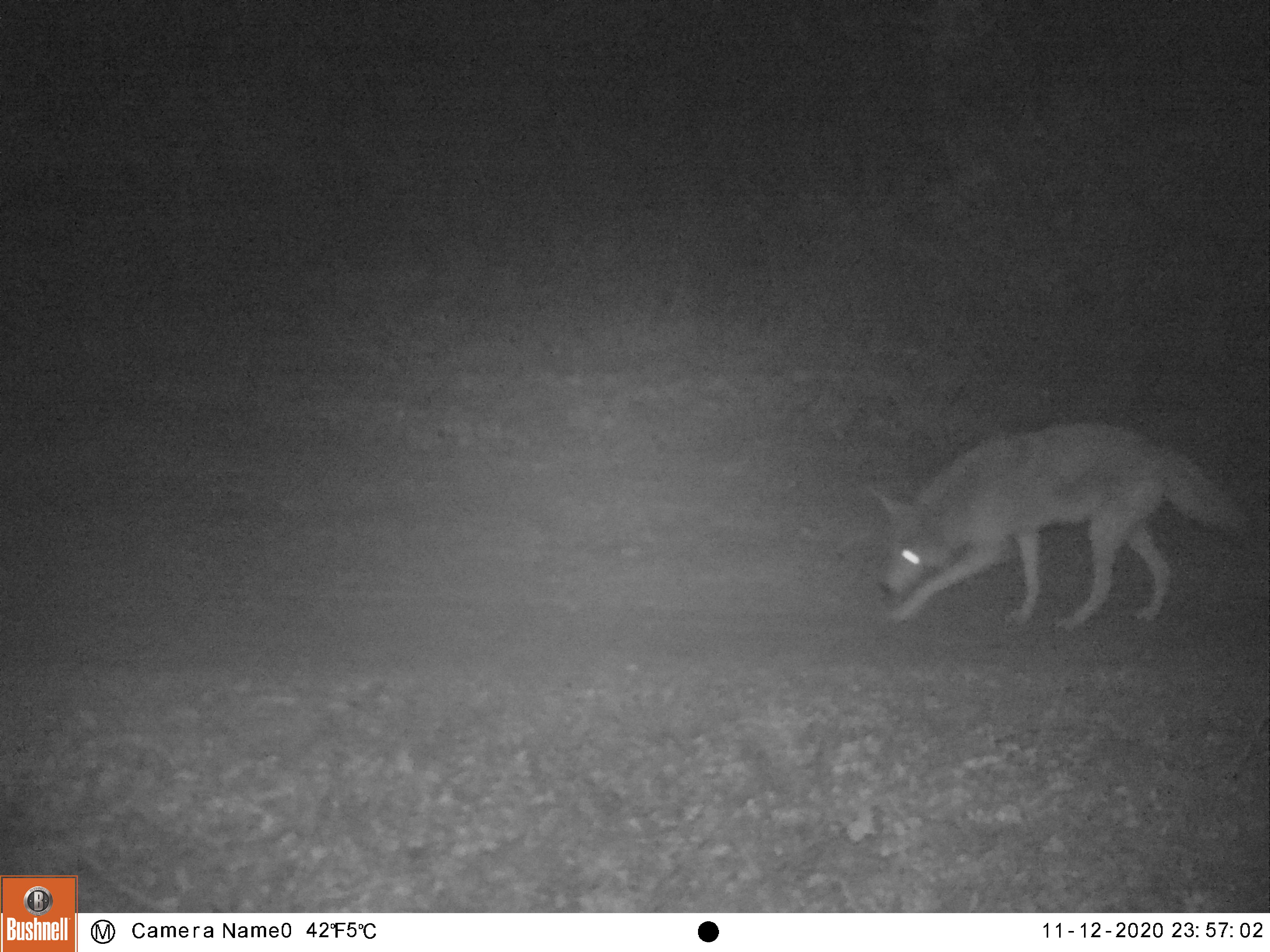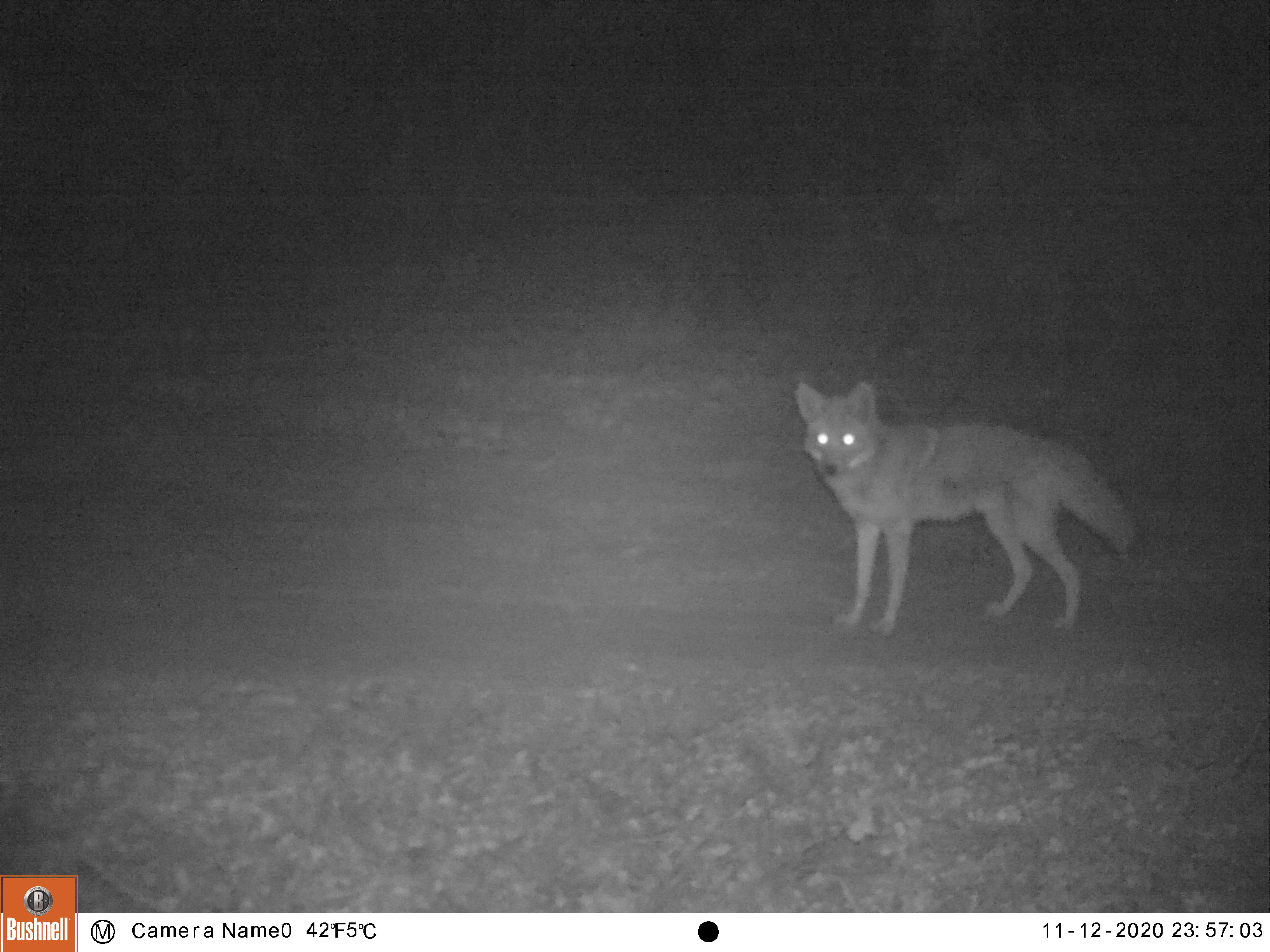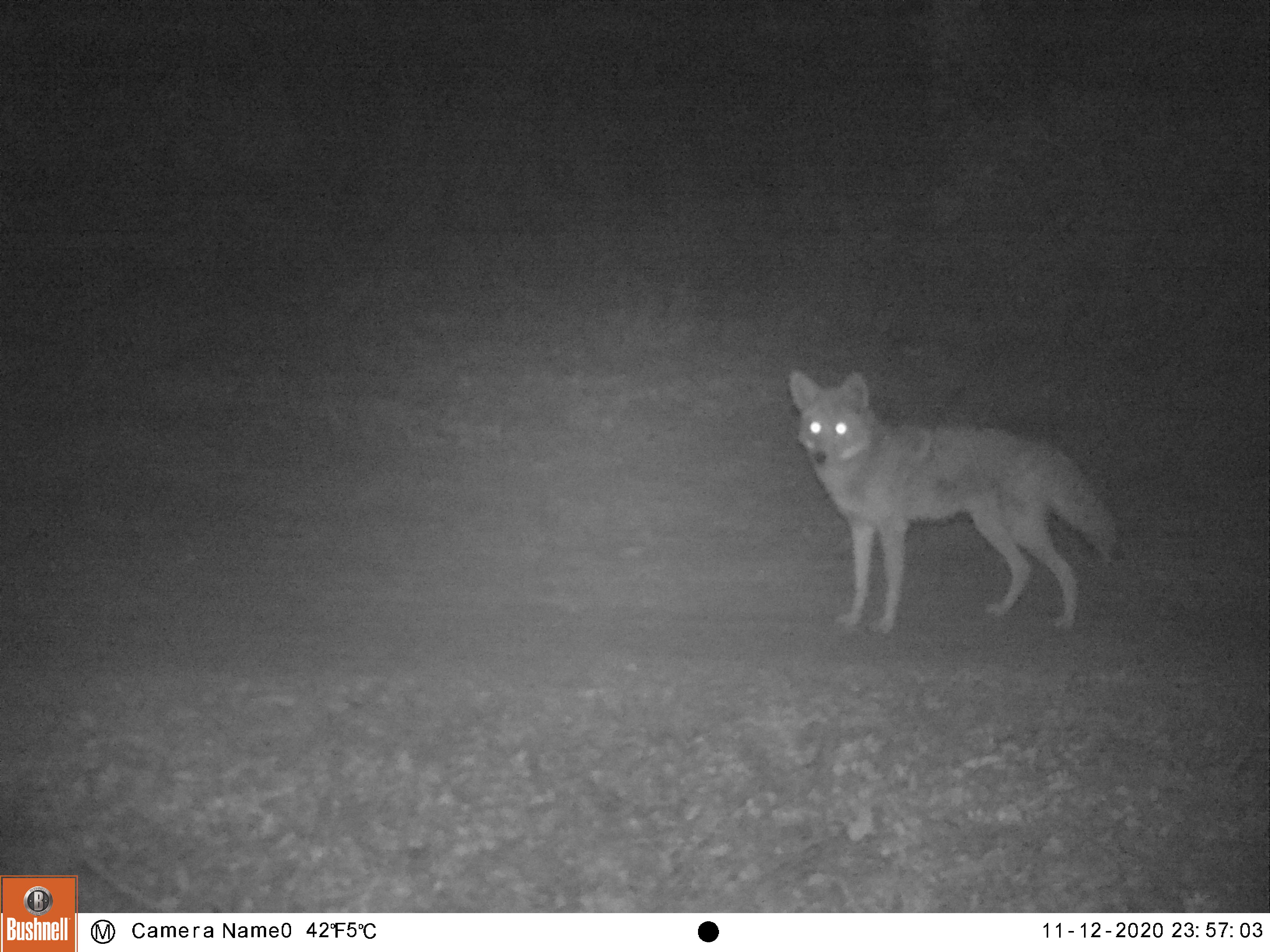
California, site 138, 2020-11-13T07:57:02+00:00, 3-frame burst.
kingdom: Animalia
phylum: Chordata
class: Mammalia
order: Carnivora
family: Canidae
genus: Canis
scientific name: Canis latrans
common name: coyote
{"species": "coyote (Canis latrans)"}